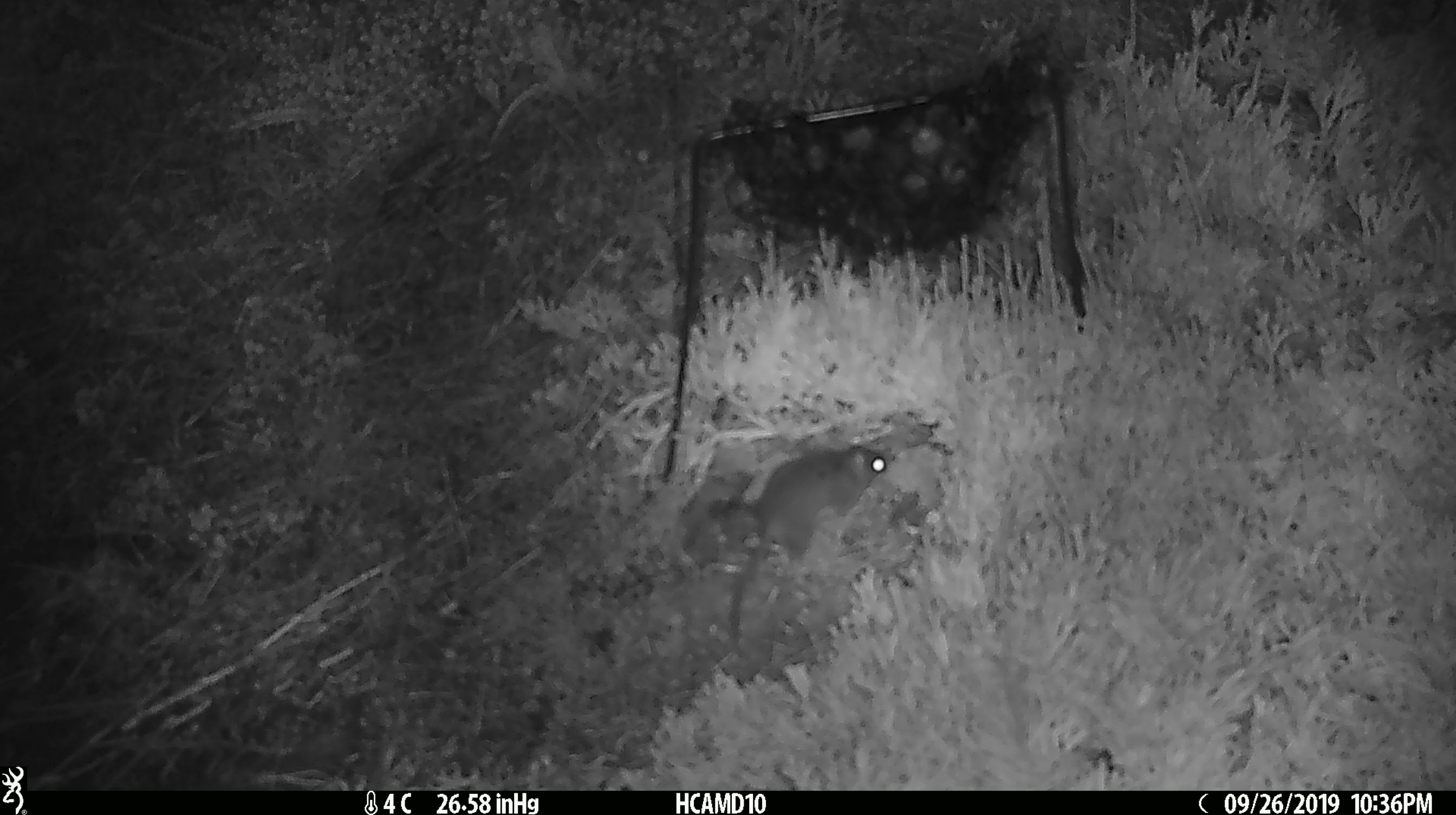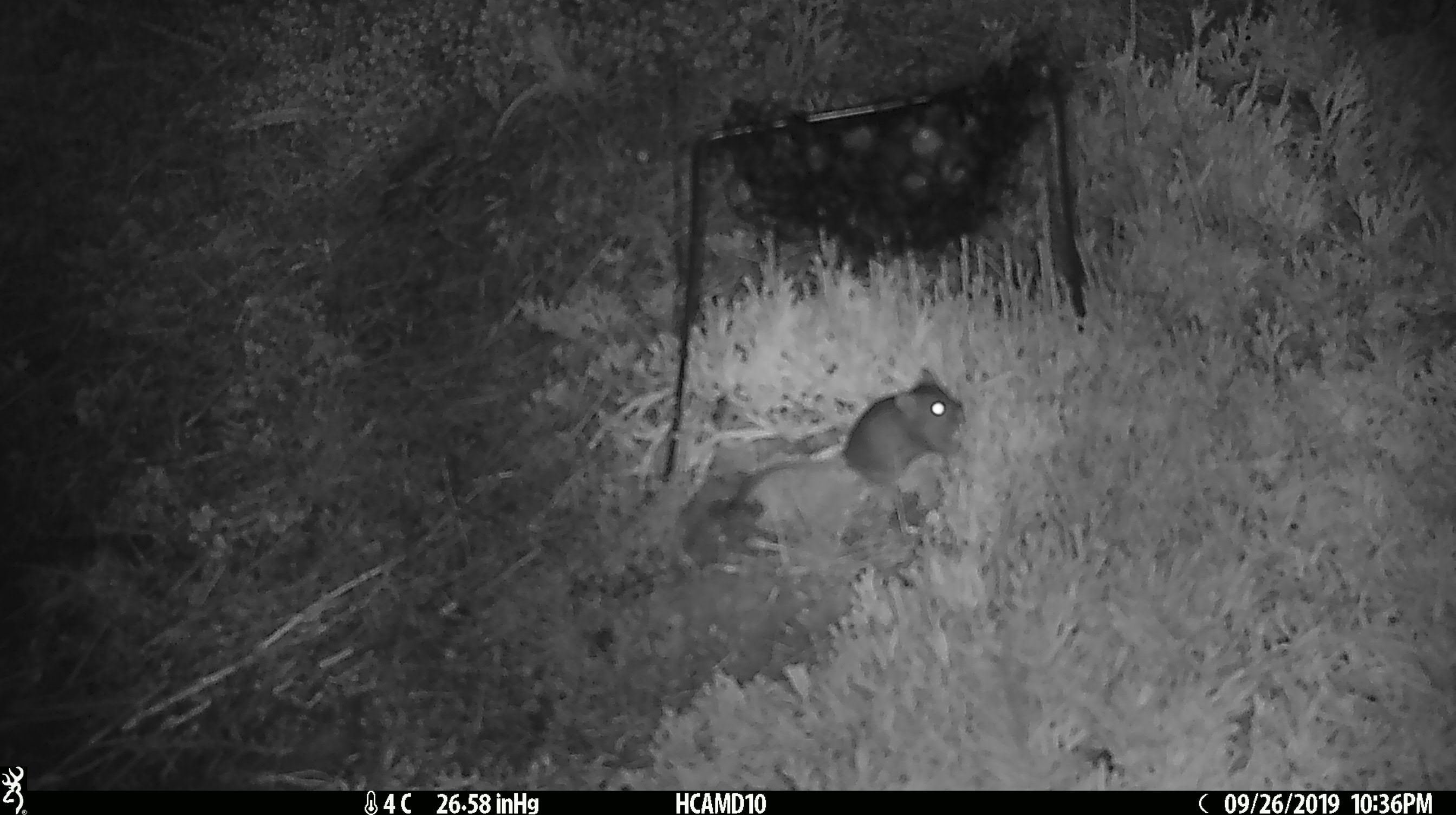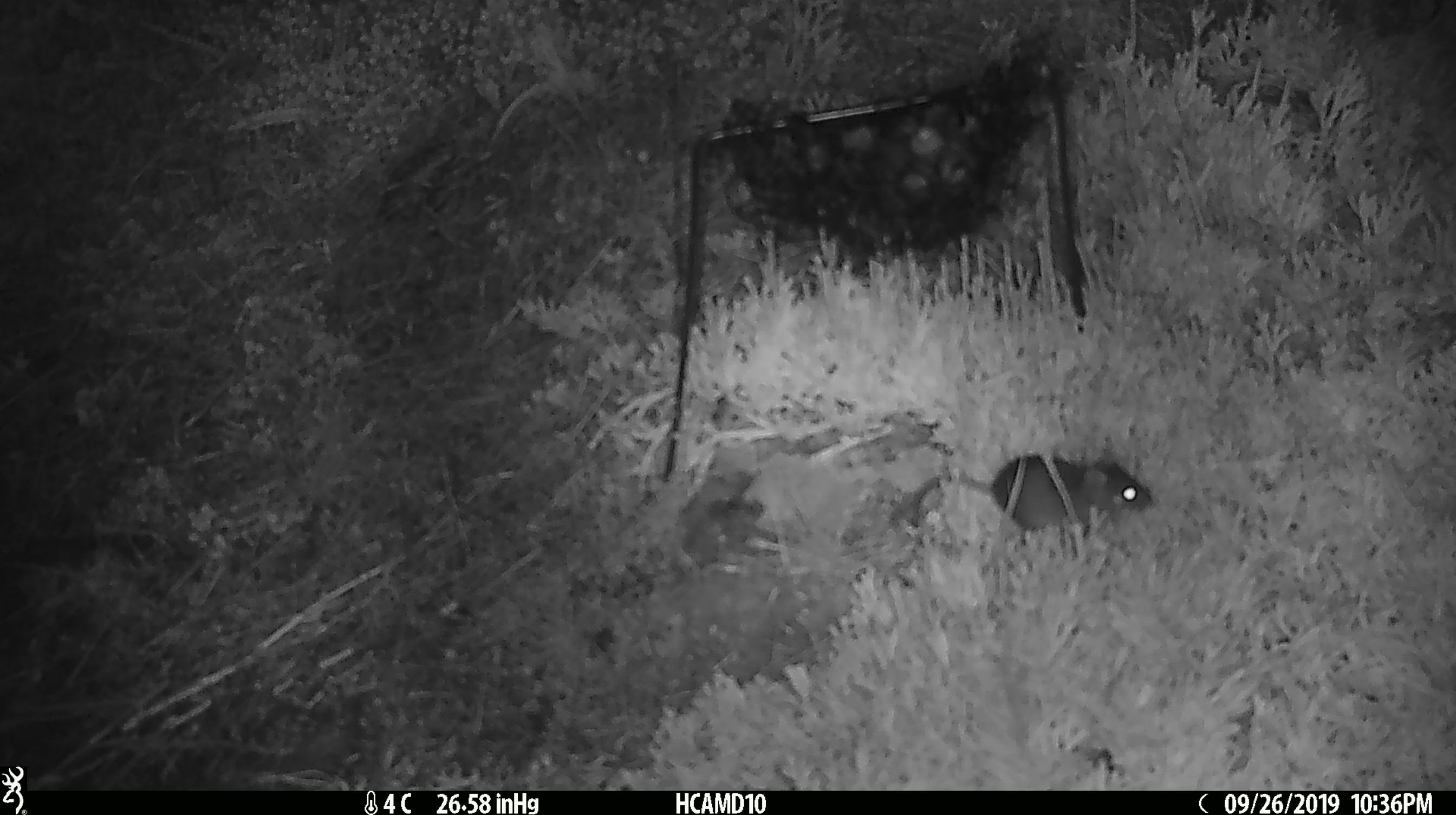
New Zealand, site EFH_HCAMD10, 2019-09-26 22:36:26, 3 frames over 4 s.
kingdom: Animalia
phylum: Chordata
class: Mammalia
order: Rodentia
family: Muridae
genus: Mus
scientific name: Mus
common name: mouse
Mouse (Mus).